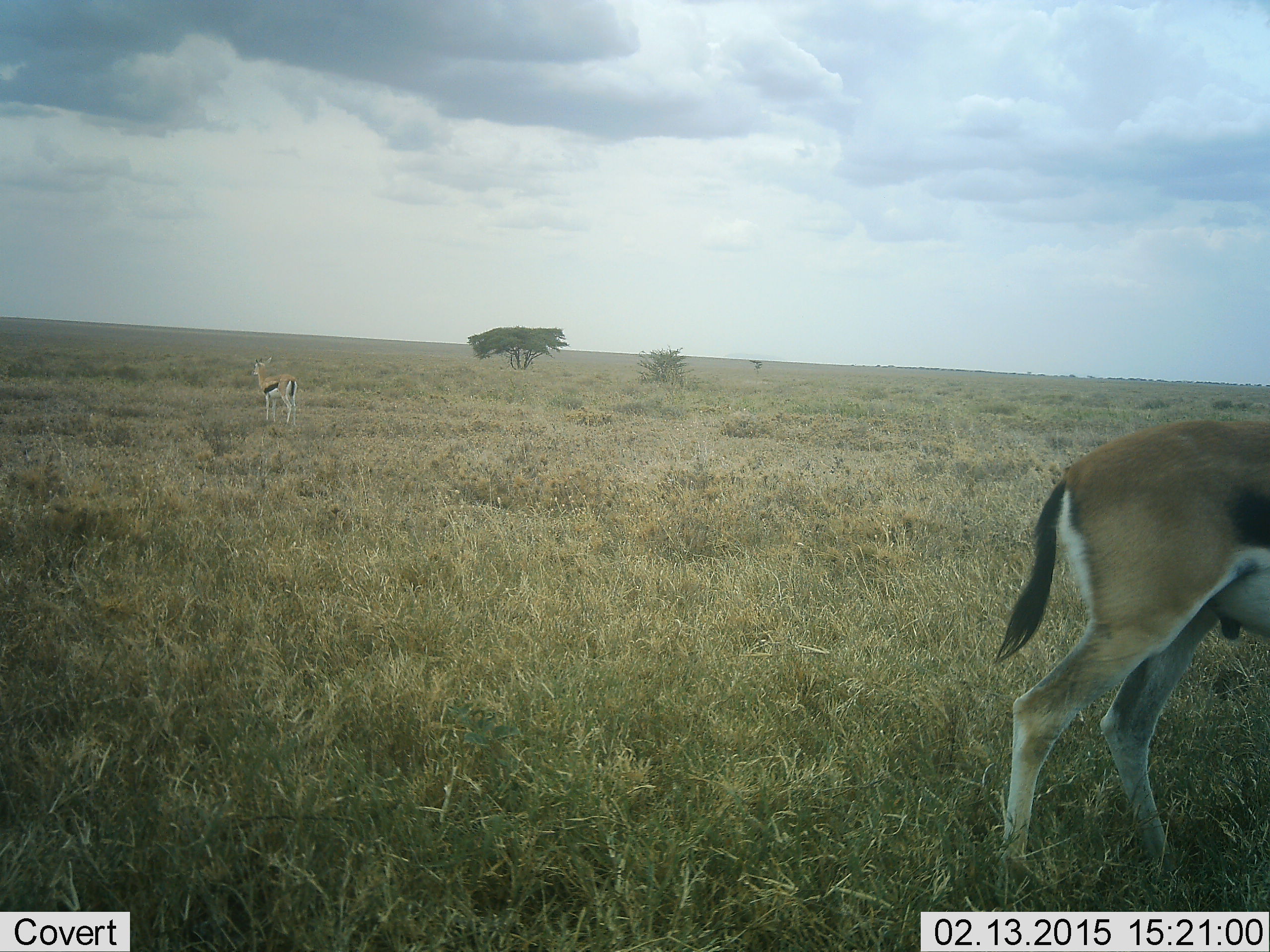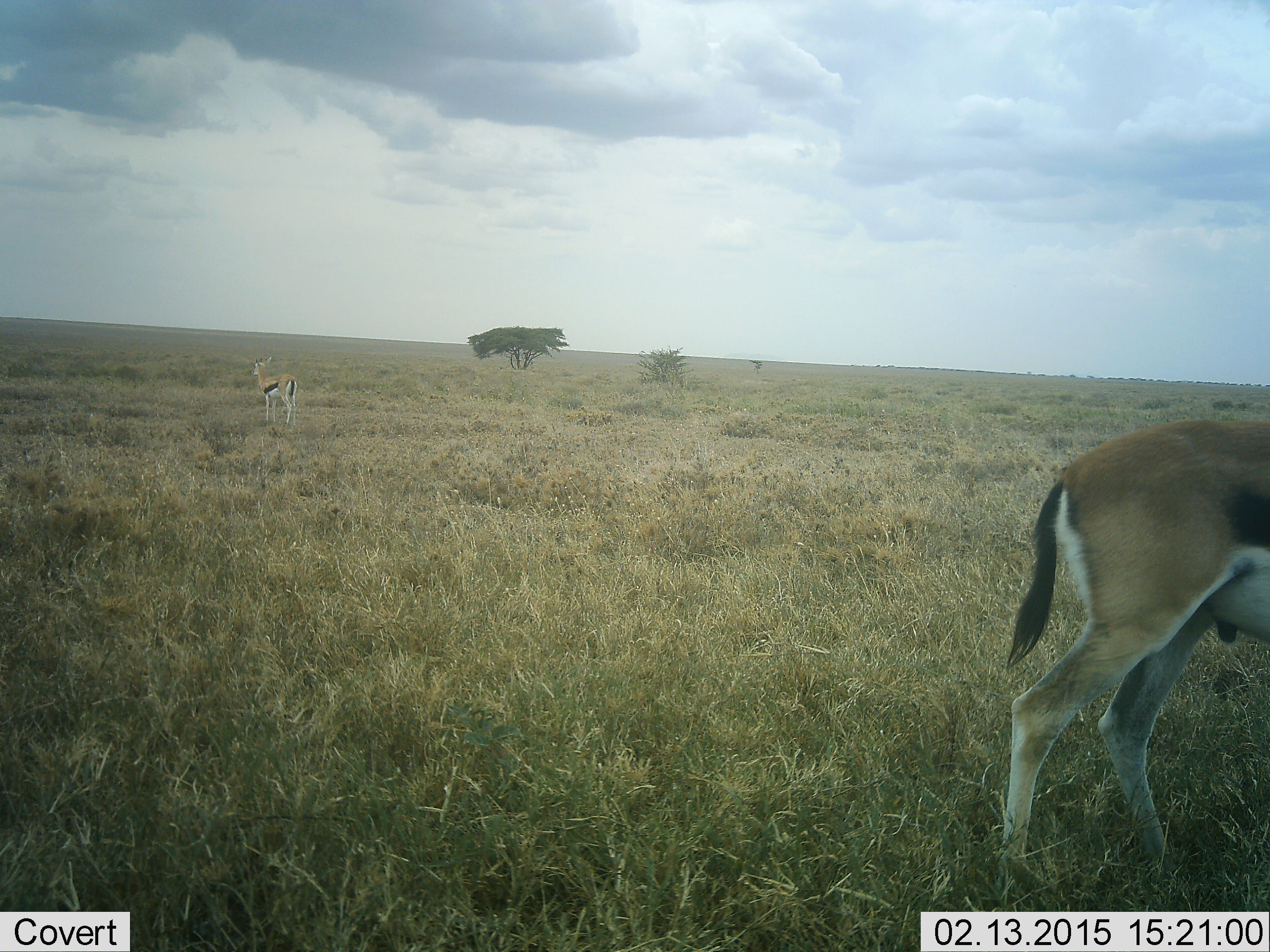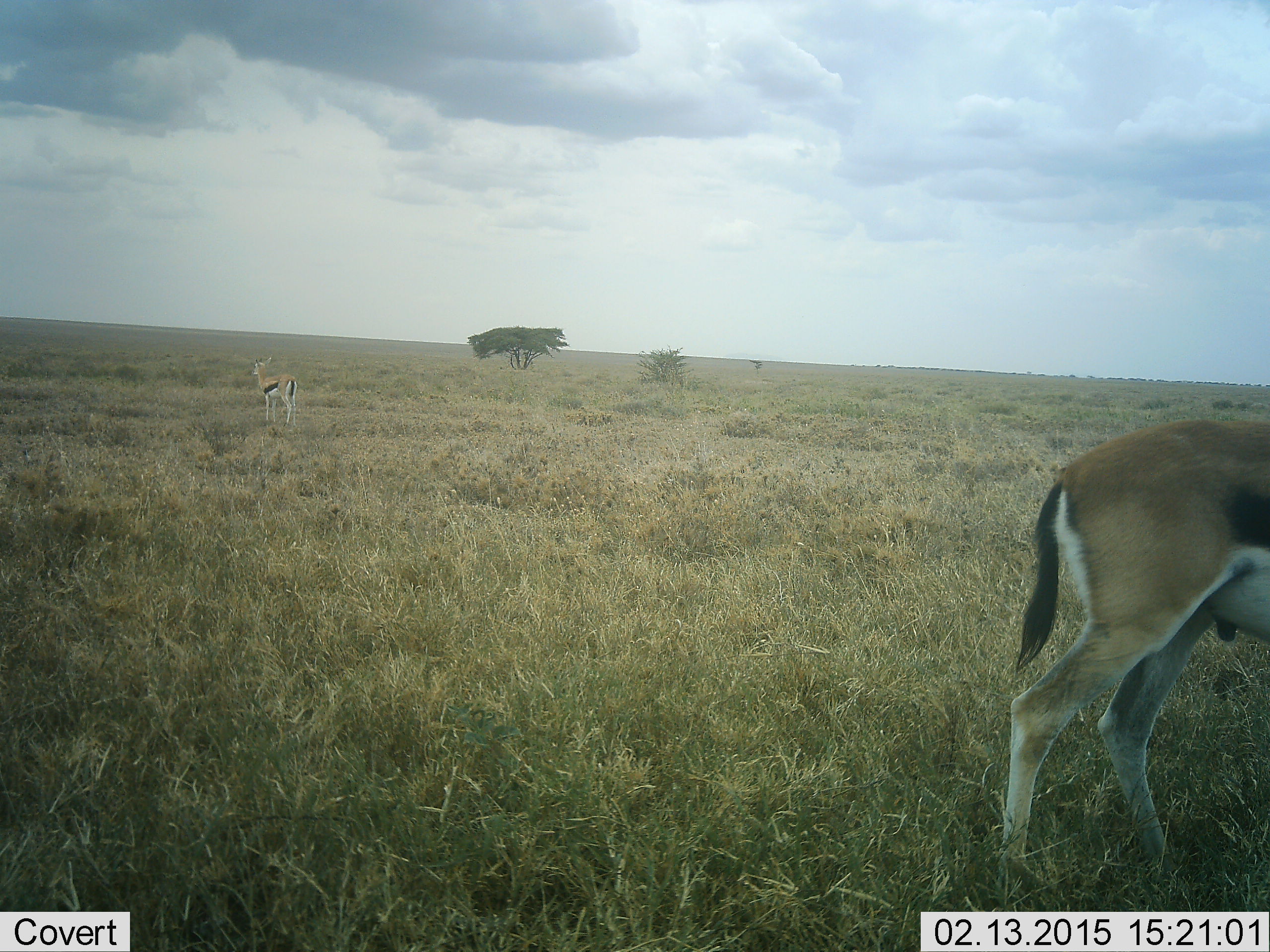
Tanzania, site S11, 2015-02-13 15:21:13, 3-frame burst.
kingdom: Animalia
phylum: Chordata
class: Mammalia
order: Artiodactyla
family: Bovidae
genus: Eudorcas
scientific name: Eudorcas thomsonii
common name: thomson's gazelle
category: gazellethomsons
Gazellethomsons (thomson's gazelle) (Eudorcas thomsonii), count 2. Behavior (volunteer vote fractions): standing 90%, resting 0%, moving 20%, interacting 0%. Young present (vote fraction): 0%. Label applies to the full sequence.